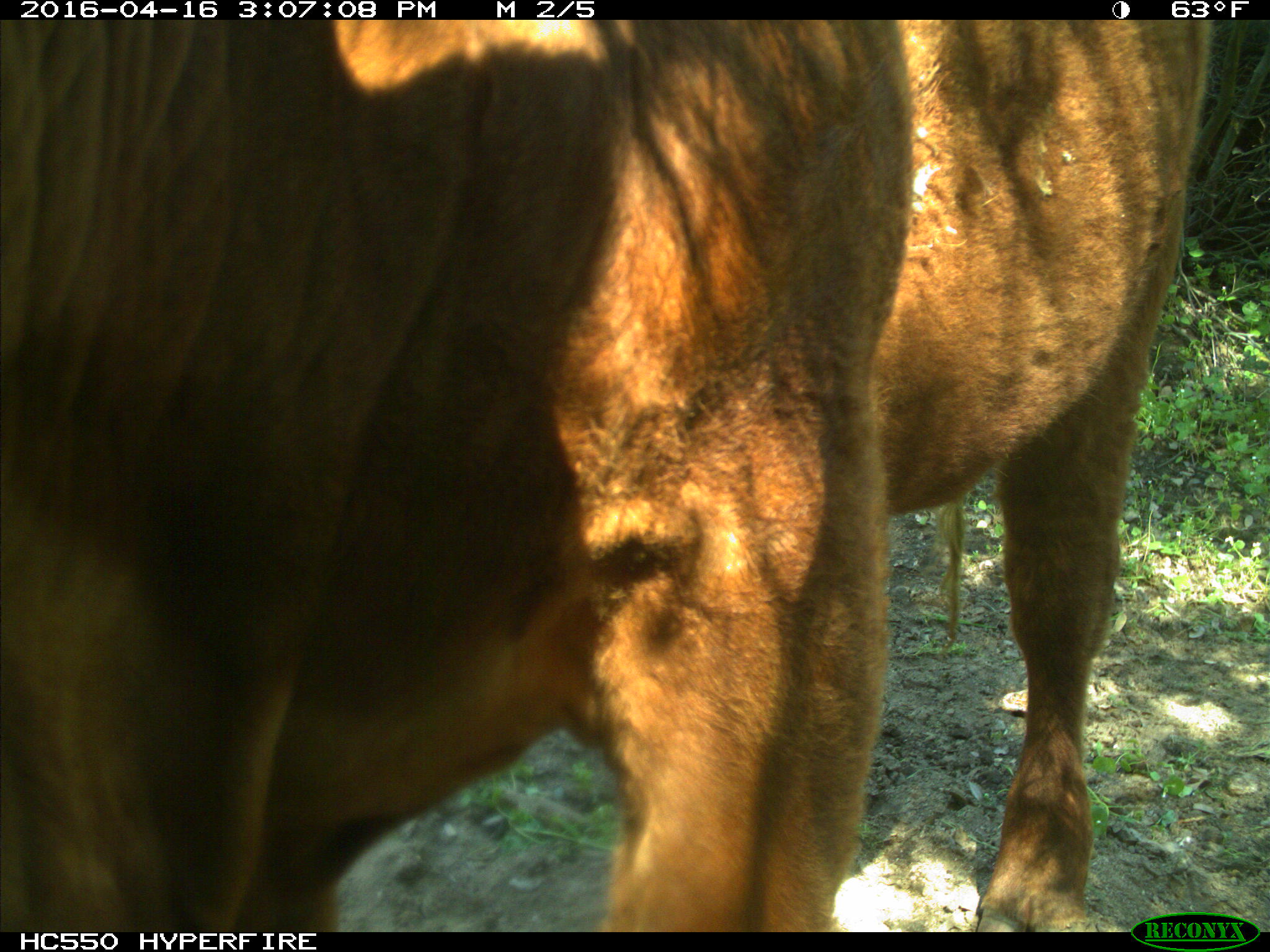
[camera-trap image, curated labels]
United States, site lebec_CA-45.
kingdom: Animalia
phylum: Chordata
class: Mammalia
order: Artiodactyla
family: Bovidae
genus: Bos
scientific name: Bos taurus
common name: domestic cow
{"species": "Bos taurus (domestic cow)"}